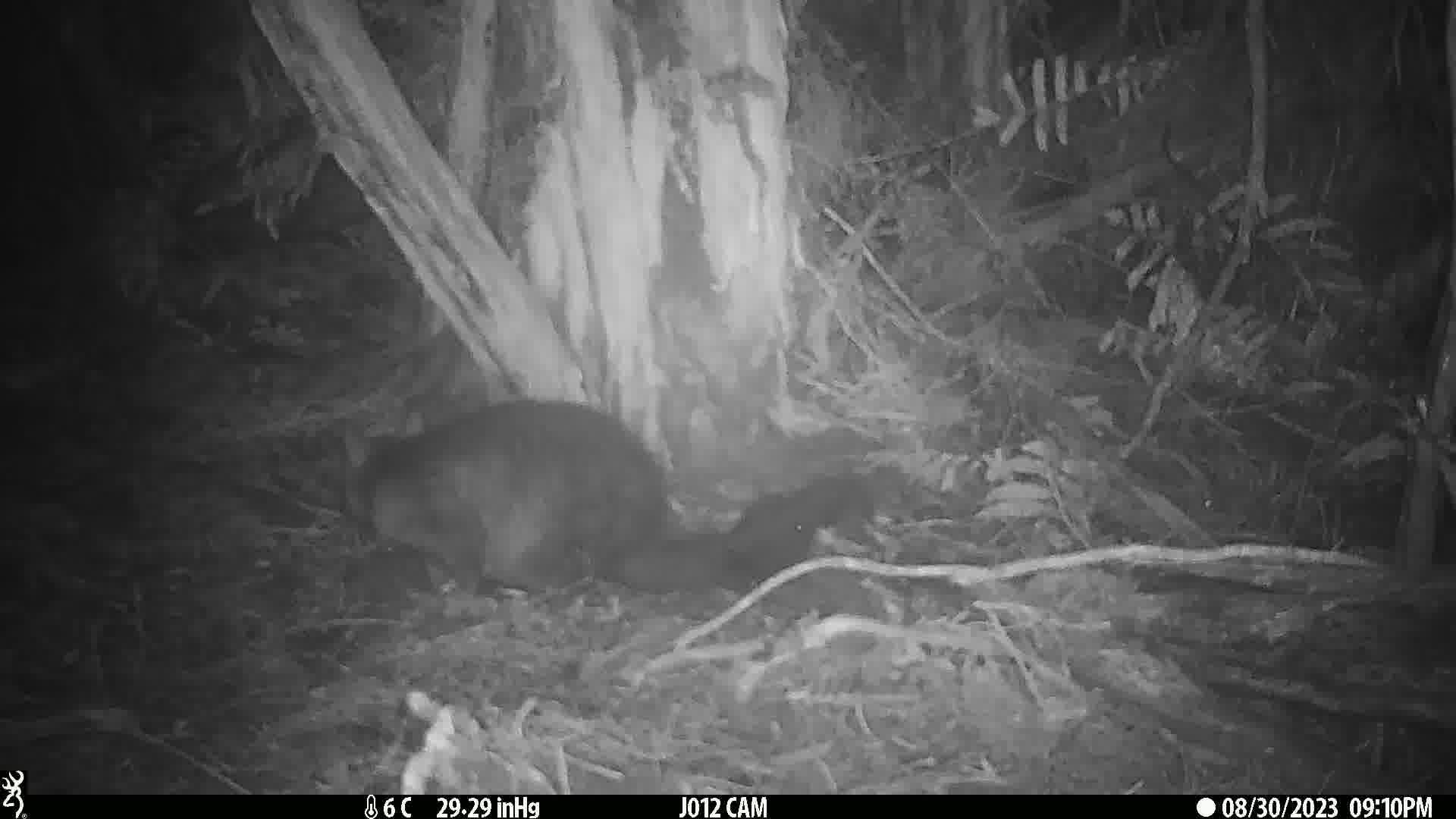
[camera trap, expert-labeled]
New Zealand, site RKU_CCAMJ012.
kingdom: Animalia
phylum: Chordata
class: Mammalia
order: Diprotodontia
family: Phalangeridae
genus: Trichosurus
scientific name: Trichosurus vulpecula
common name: common brushtail possum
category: possum